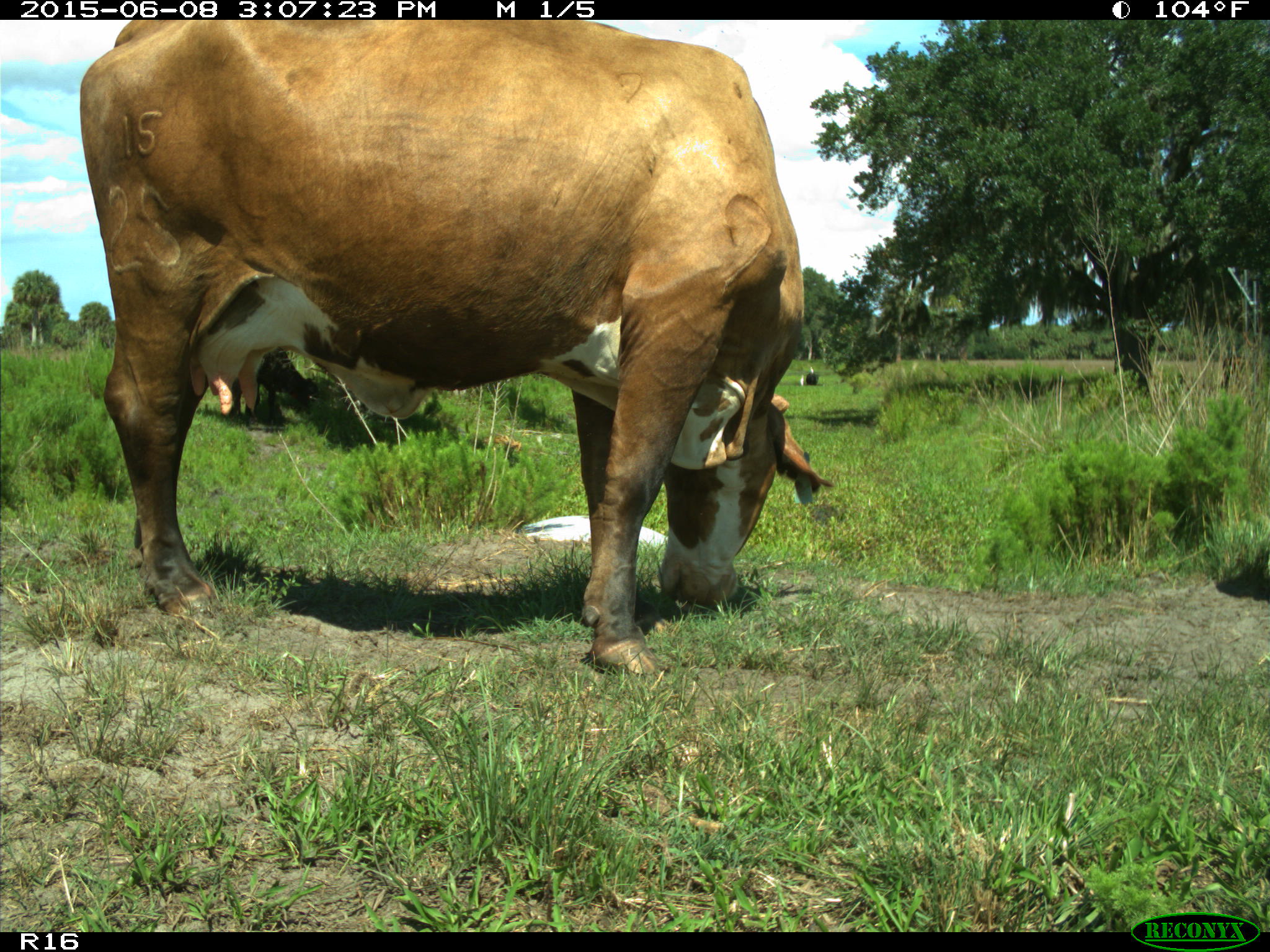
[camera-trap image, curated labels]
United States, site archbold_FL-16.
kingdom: Animalia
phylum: Chordata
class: Mammalia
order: Artiodactyla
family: Bovidae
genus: Bos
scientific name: Bos taurus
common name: domestic cow